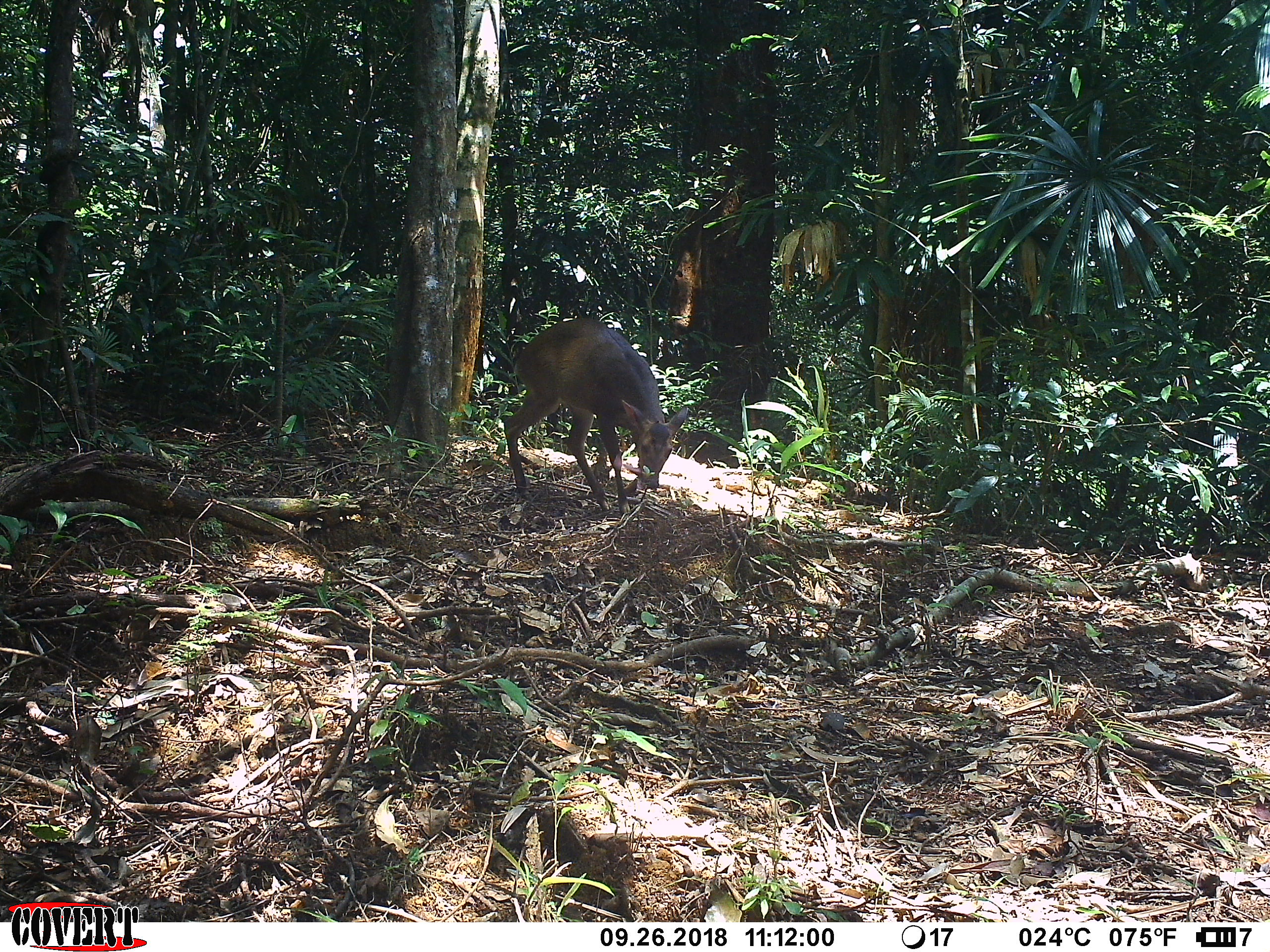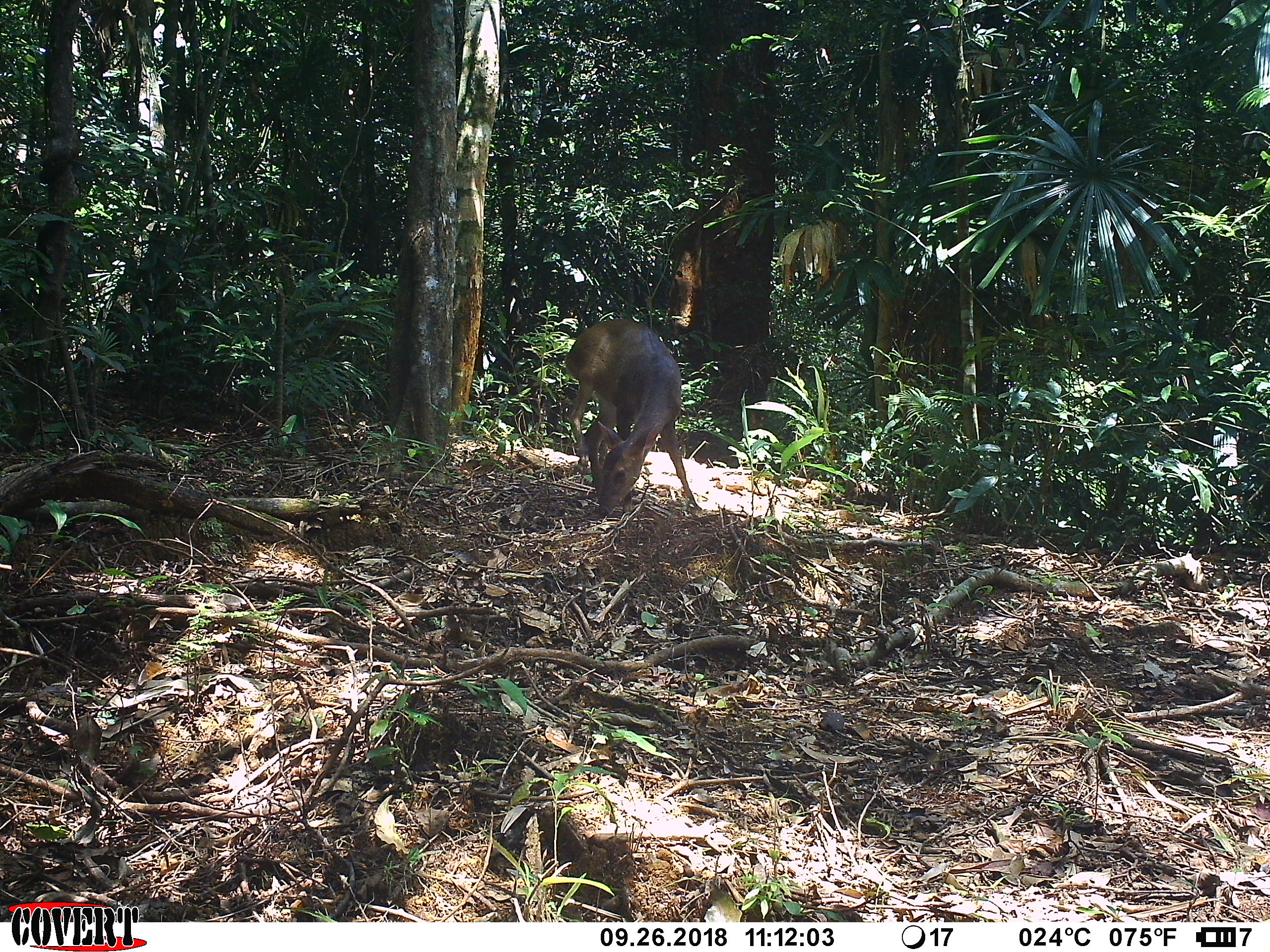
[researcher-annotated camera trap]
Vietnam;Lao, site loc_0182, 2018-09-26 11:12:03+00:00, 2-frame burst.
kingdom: Animalia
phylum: Chordata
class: Mammalia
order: Artiodactyla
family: Cervidae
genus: Muntiacus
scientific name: Muntiacus vuquangensis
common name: large-antlered muntjac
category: large antlered muntjac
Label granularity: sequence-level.